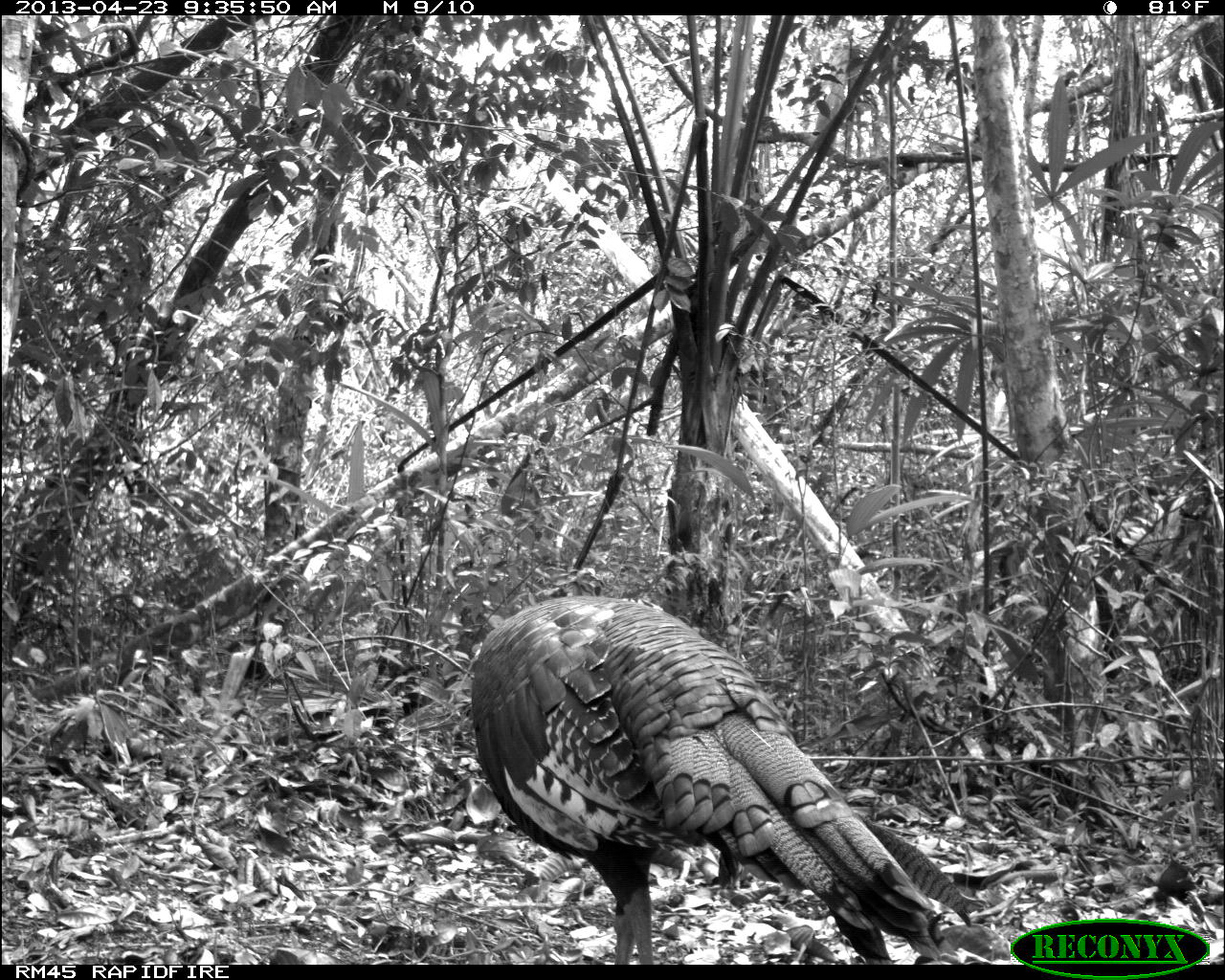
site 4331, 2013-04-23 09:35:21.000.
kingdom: Animalia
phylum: Chordata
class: Aves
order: Galliformes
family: Phasianidae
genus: Meleagris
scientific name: Meleagris ocellata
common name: ocellated turkey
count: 2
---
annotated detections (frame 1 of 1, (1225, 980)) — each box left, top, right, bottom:
meleagris ocellata: 467, 594, 982, 964